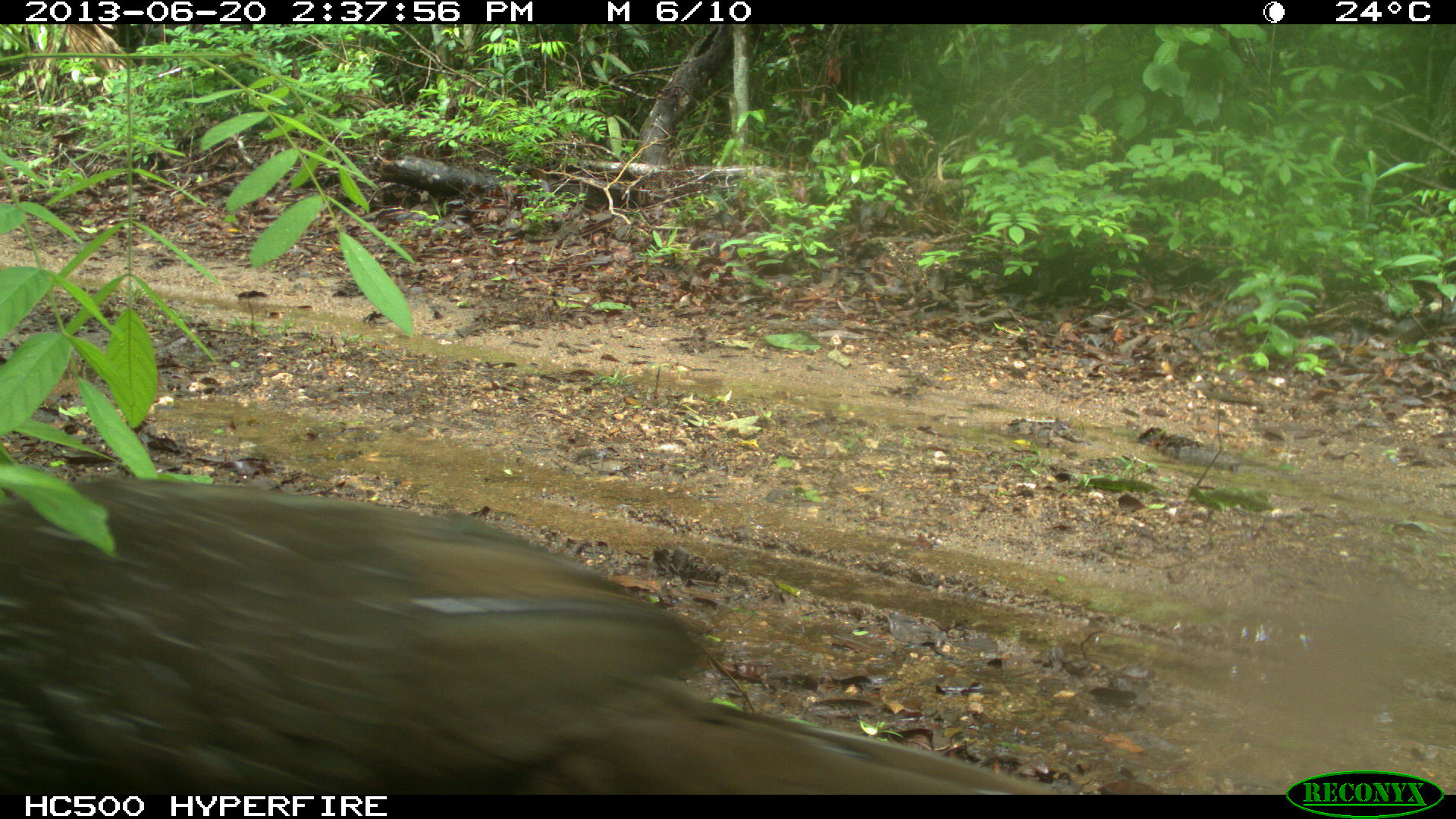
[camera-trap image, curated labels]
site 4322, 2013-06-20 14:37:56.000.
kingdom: Animalia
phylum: Chordata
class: Aves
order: Galliformes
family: Cracidae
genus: Penelope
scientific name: Penelope purpurascens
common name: crested guan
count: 1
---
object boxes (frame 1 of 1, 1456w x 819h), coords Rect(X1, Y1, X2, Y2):
penelope purpurascens: Rect(0, 477, 1050, 795)